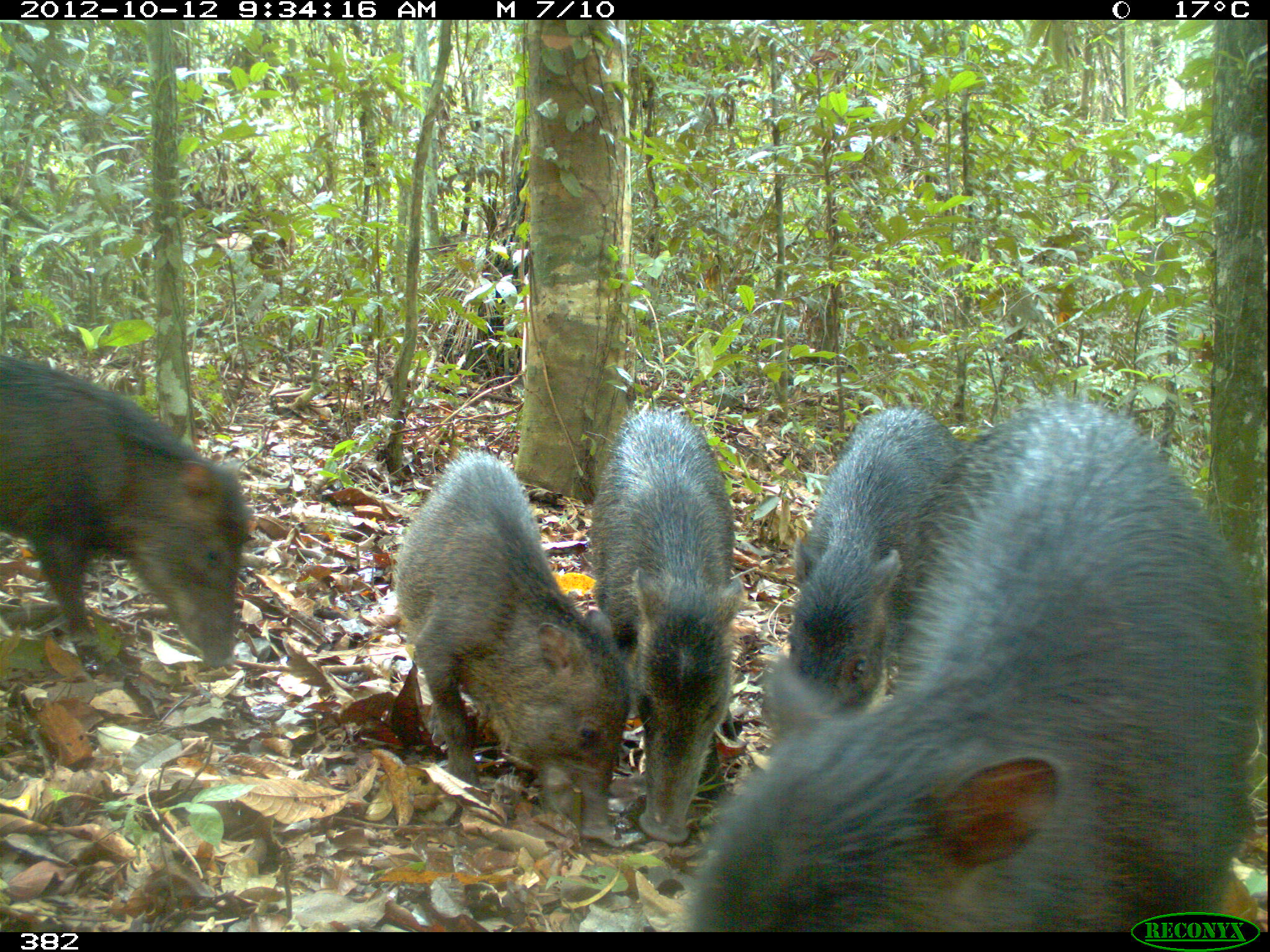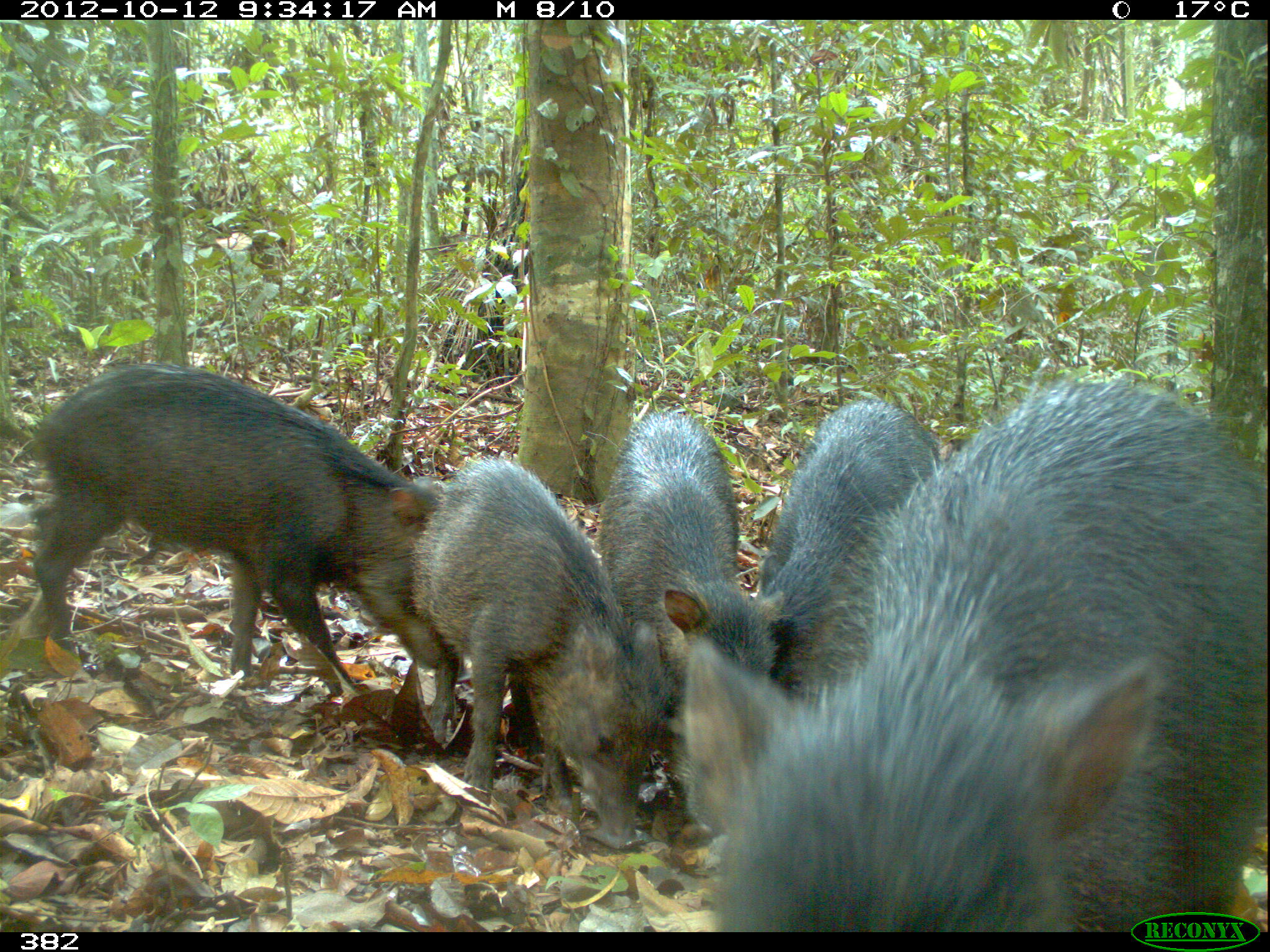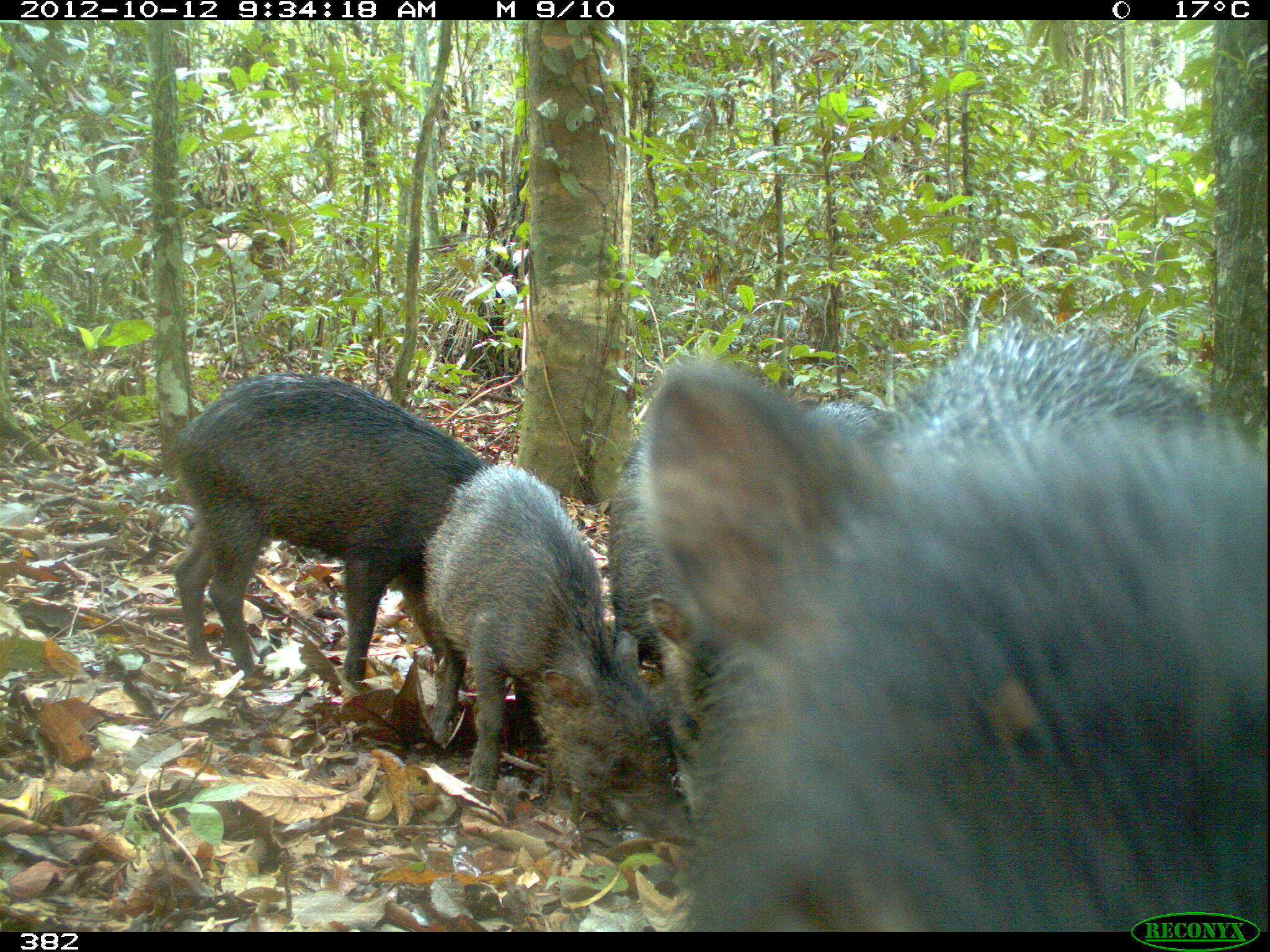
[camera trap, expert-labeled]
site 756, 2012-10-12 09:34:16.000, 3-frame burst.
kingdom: Animalia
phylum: Chordata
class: Mammalia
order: Artiodactyla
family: Tayassuidae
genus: Tayassu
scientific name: Tayassu pecari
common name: white-lipped peccary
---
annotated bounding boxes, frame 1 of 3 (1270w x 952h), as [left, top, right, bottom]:
tayassu pecari: [679, 397, 1257, 930]; [392, 447, 630, 840]; [0, 352, 245, 676]; [585, 402, 743, 843]; [784, 402, 962, 708]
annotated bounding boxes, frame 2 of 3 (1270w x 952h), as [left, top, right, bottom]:
tayassu pecari: [674, 376, 1269, 925]; [31, 368, 445, 703]; [416, 454, 659, 855]; [761, 395, 936, 704]; [600, 391, 784, 682]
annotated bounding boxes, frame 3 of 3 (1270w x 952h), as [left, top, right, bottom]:
tayassu pecari: [632, 320, 1269, 932]; [164, 369, 494, 684]; [420, 461, 689, 841]; [603, 428, 714, 777]; [809, 396, 891, 445]